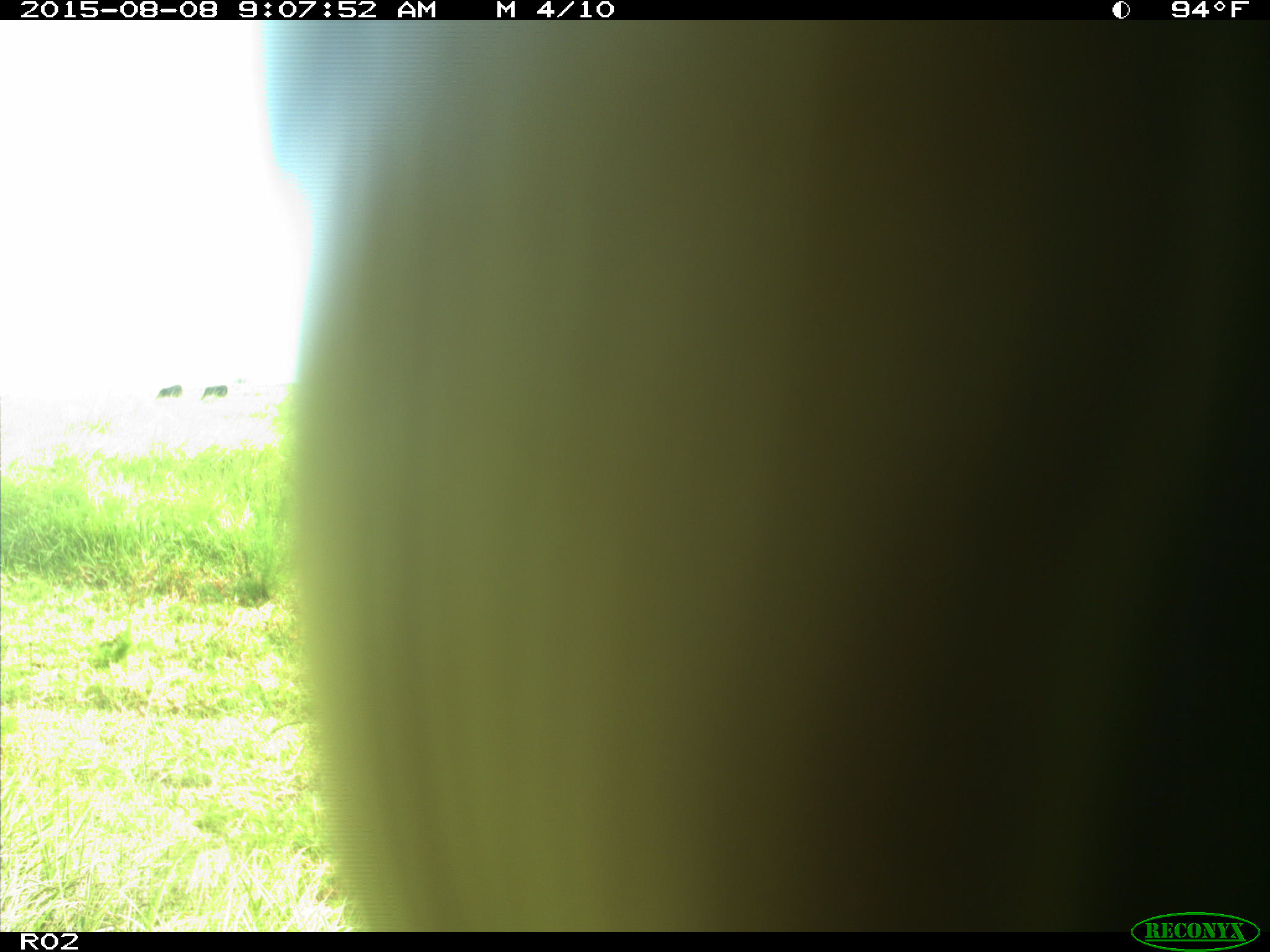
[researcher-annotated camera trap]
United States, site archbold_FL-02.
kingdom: Animalia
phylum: Chordata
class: Mammalia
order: Artiodactyla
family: Bovidae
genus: Bos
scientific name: Bos taurus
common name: domestic cow